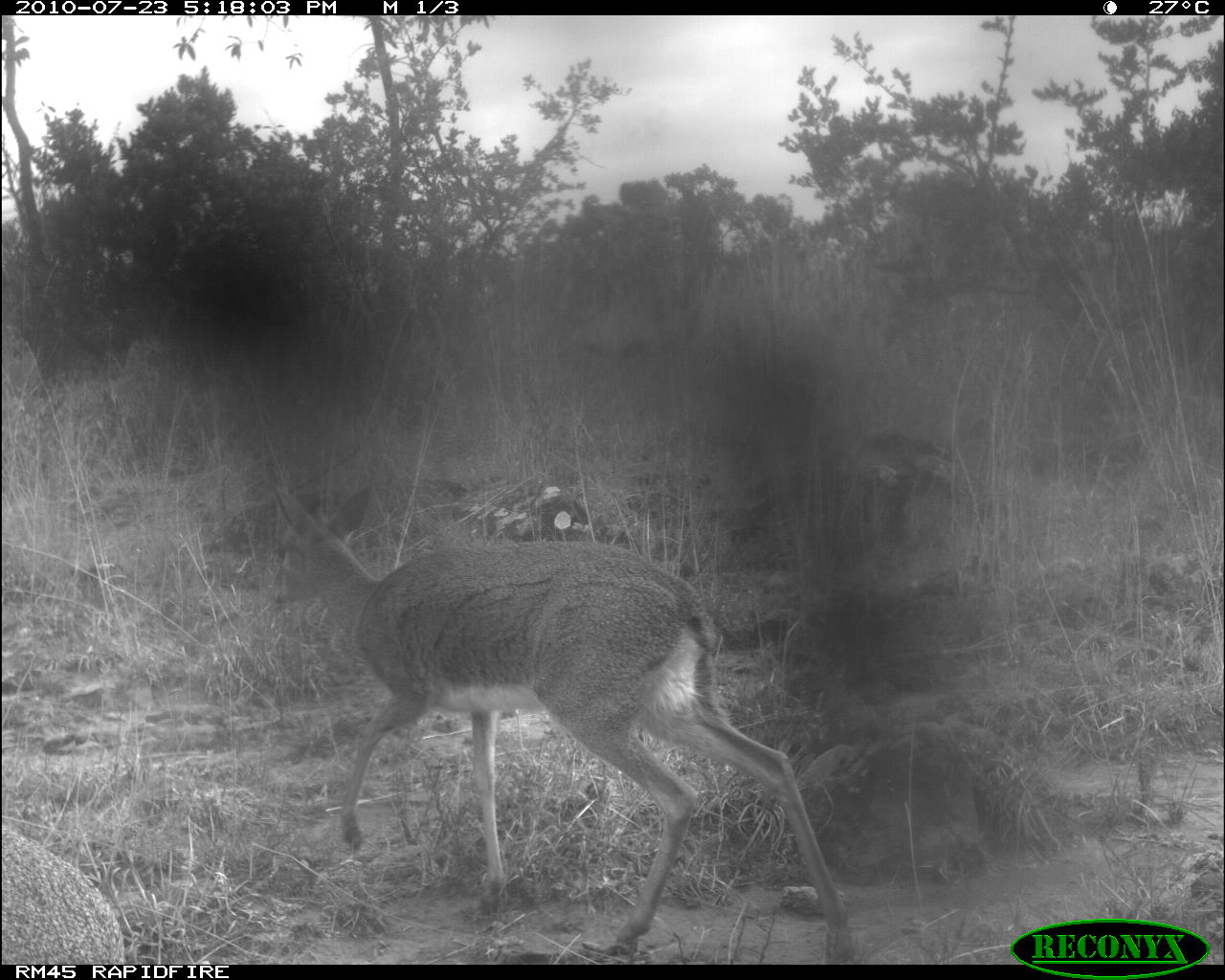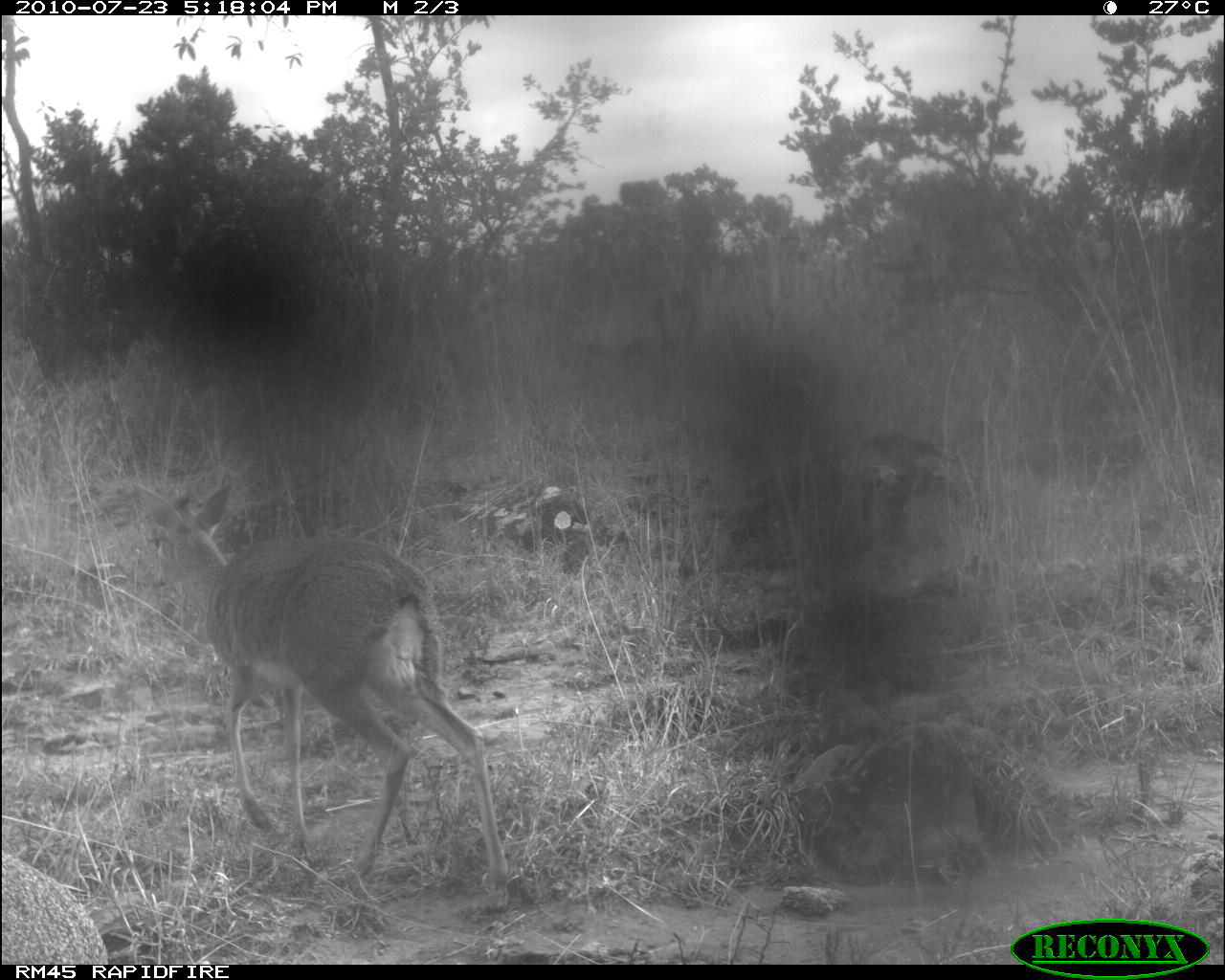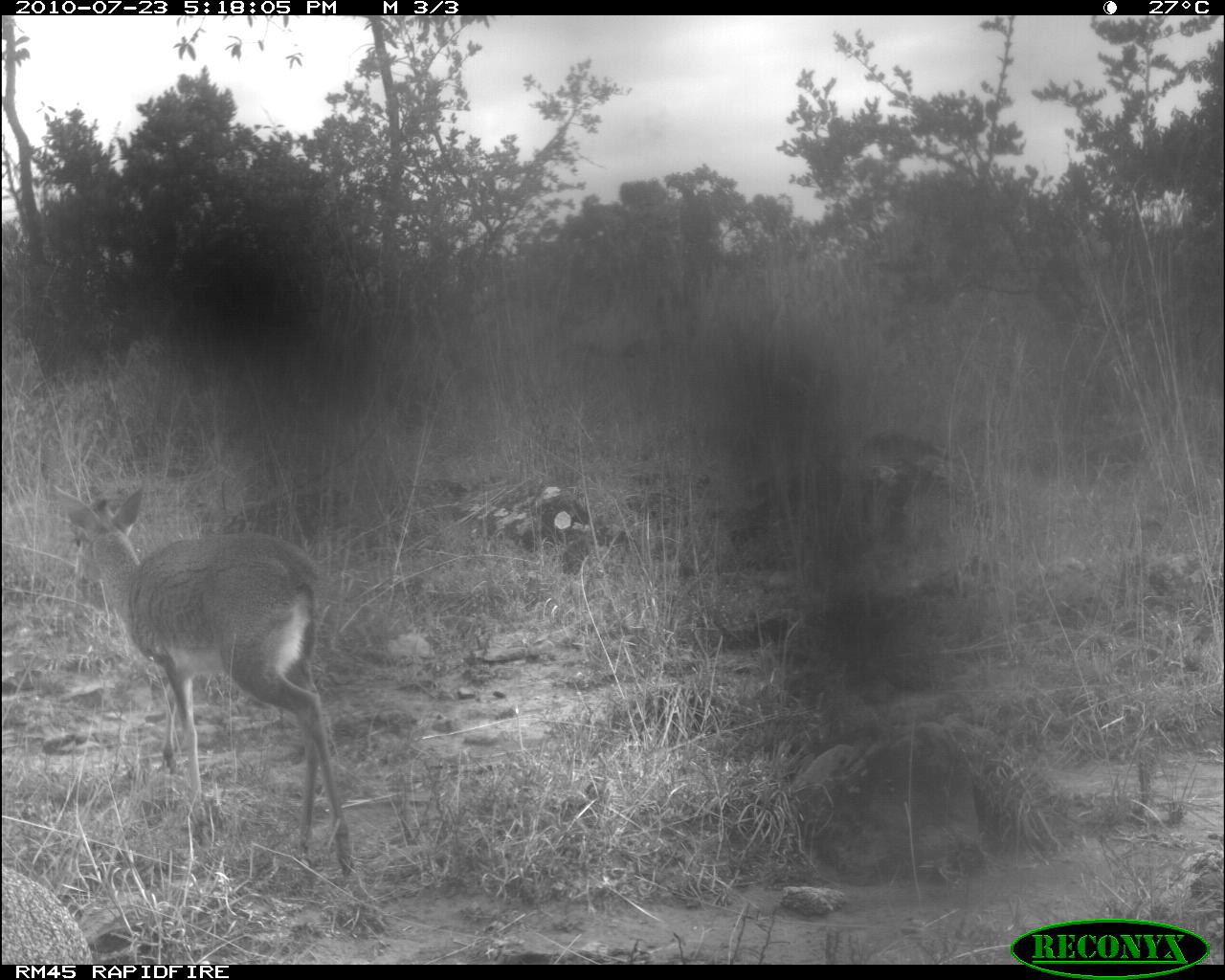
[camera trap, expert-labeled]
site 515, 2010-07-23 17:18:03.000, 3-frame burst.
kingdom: Animalia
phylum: Chordata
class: Mammalia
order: Artiodactyla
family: Bovidae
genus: Madoqua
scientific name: Madoqua guentheri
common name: günther's dik-dik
Madoqua guentheri (günther's dik-dik), count 2.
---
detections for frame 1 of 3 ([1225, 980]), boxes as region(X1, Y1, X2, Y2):
madoqua guentheri: region(270, 485, 858, 965); region(1, 824, 126, 964)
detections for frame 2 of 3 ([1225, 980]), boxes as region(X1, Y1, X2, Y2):
madoqua guentheri: region(130, 479, 511, 911); region(0, 846, 106, 964)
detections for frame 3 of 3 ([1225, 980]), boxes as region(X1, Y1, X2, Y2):
madoqua guentheri: region(51, 485, 355, 877); region(0, 859, 93, 963)